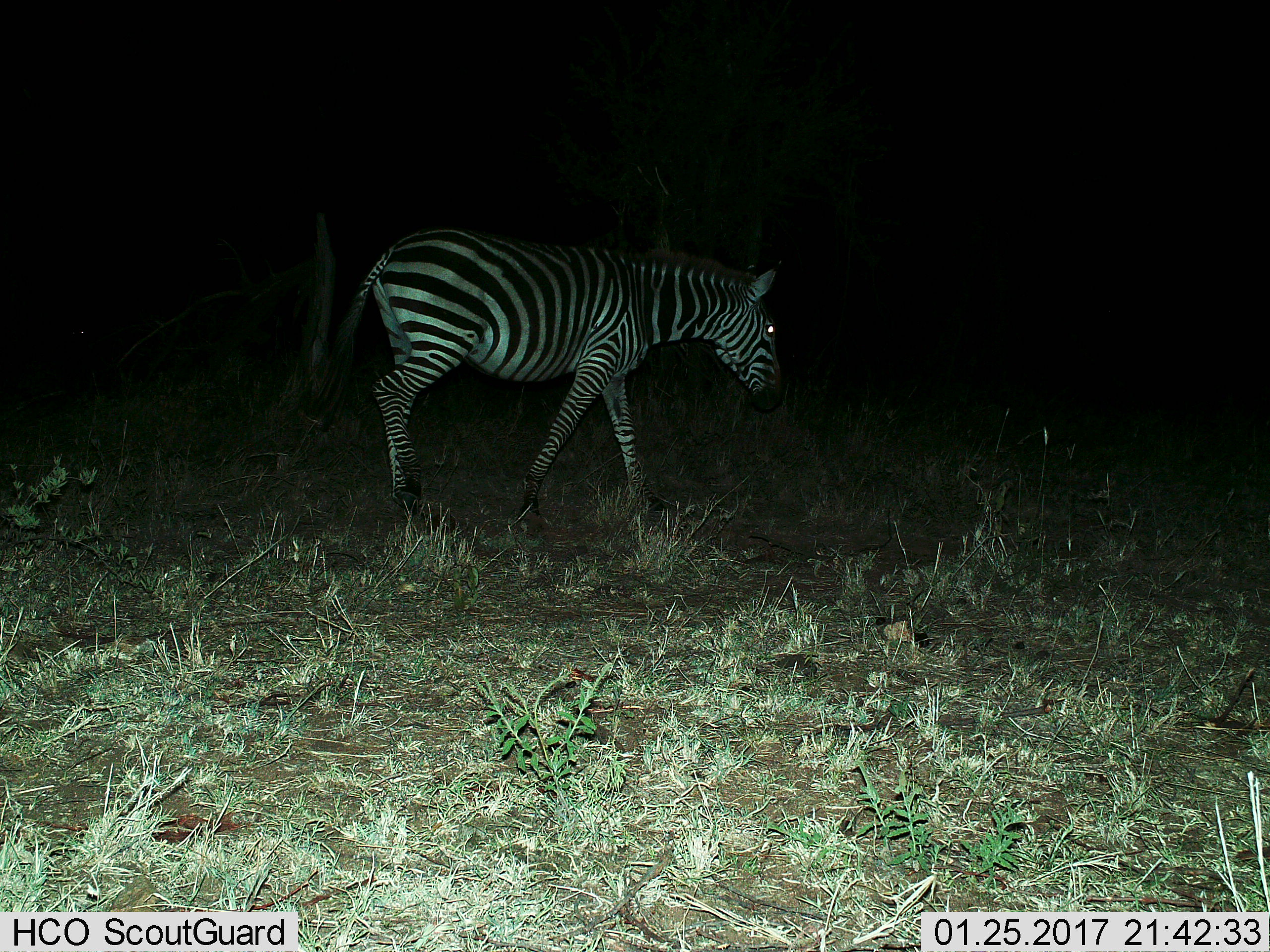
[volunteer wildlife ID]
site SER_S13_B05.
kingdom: Animalia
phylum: Chordata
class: Mammalia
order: Perissodactyla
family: Equidae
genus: Equus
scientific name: Equus quagga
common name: plains zebra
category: zebraplains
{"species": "zebraplains (plains zebra) (Equus quagga)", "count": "1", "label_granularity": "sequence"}